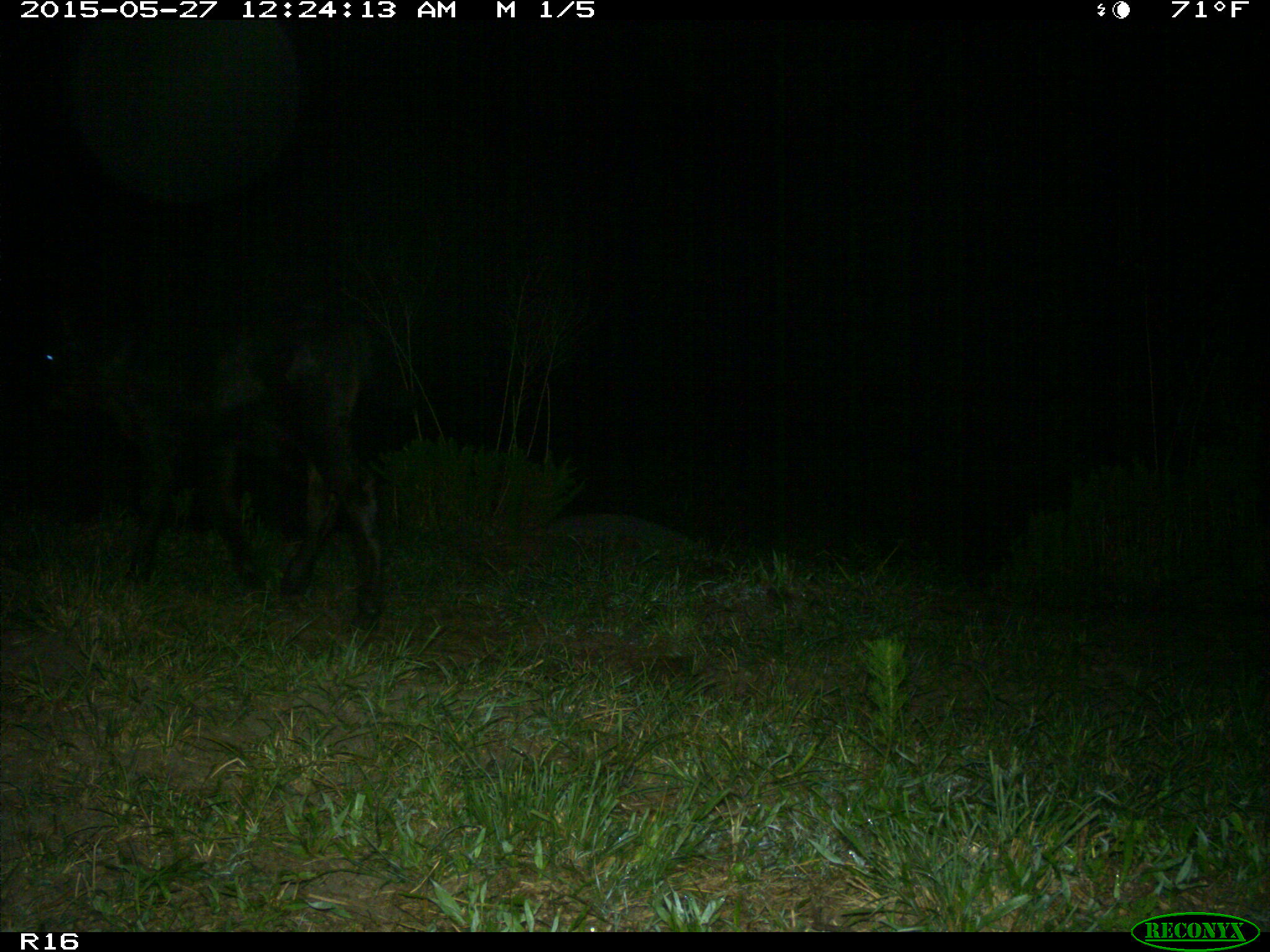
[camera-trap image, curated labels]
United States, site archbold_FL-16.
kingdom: Animalia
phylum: Chordata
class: Mammalia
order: Artiodactyla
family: Bovidae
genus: Bos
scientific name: Bos taurus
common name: domestic cow